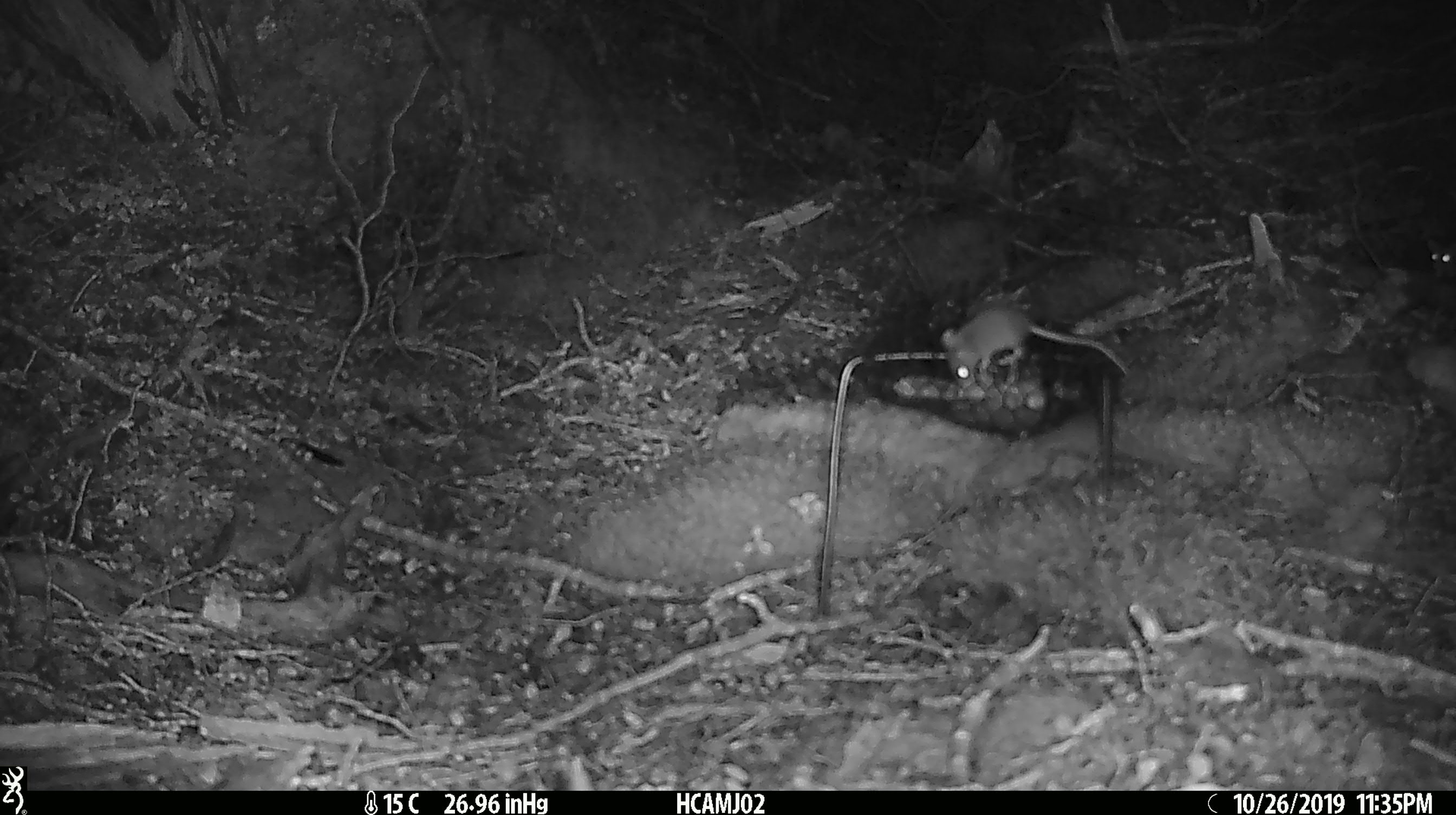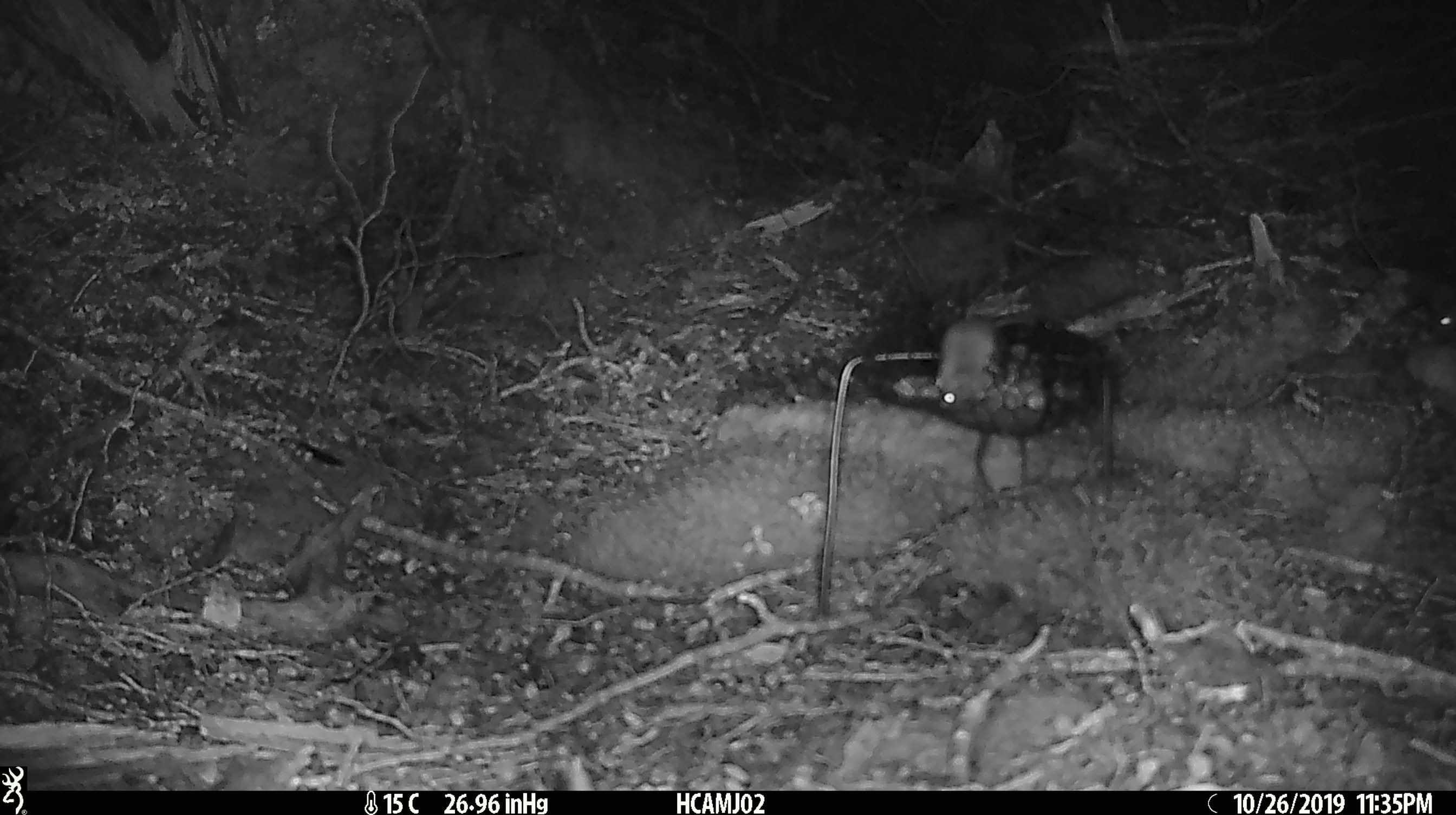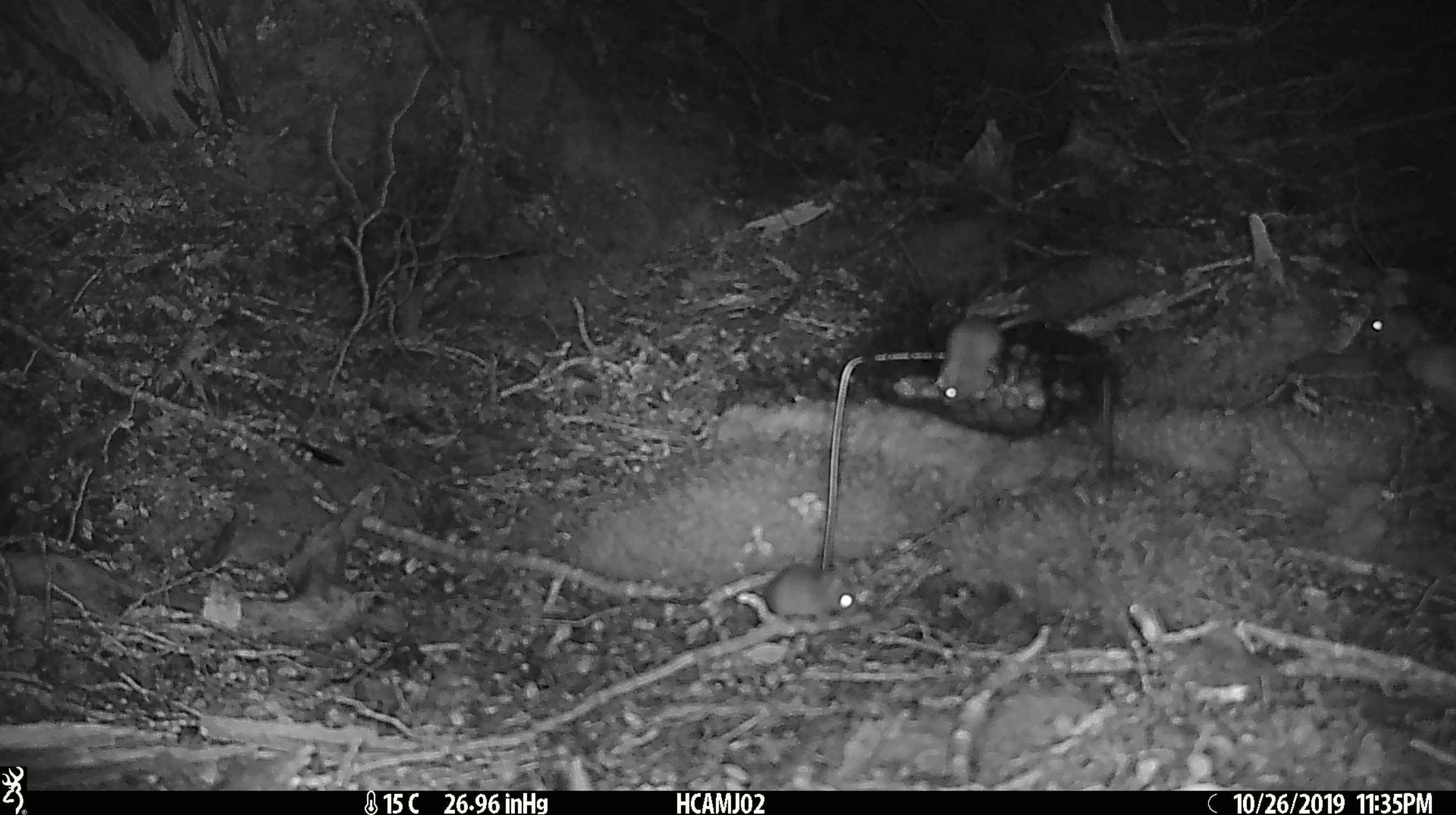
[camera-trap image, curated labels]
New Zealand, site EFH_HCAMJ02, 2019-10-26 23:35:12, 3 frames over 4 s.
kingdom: Animalia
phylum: Chordata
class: Mammalia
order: Rodentia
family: Muridae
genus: Mus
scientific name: Mus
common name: mouse